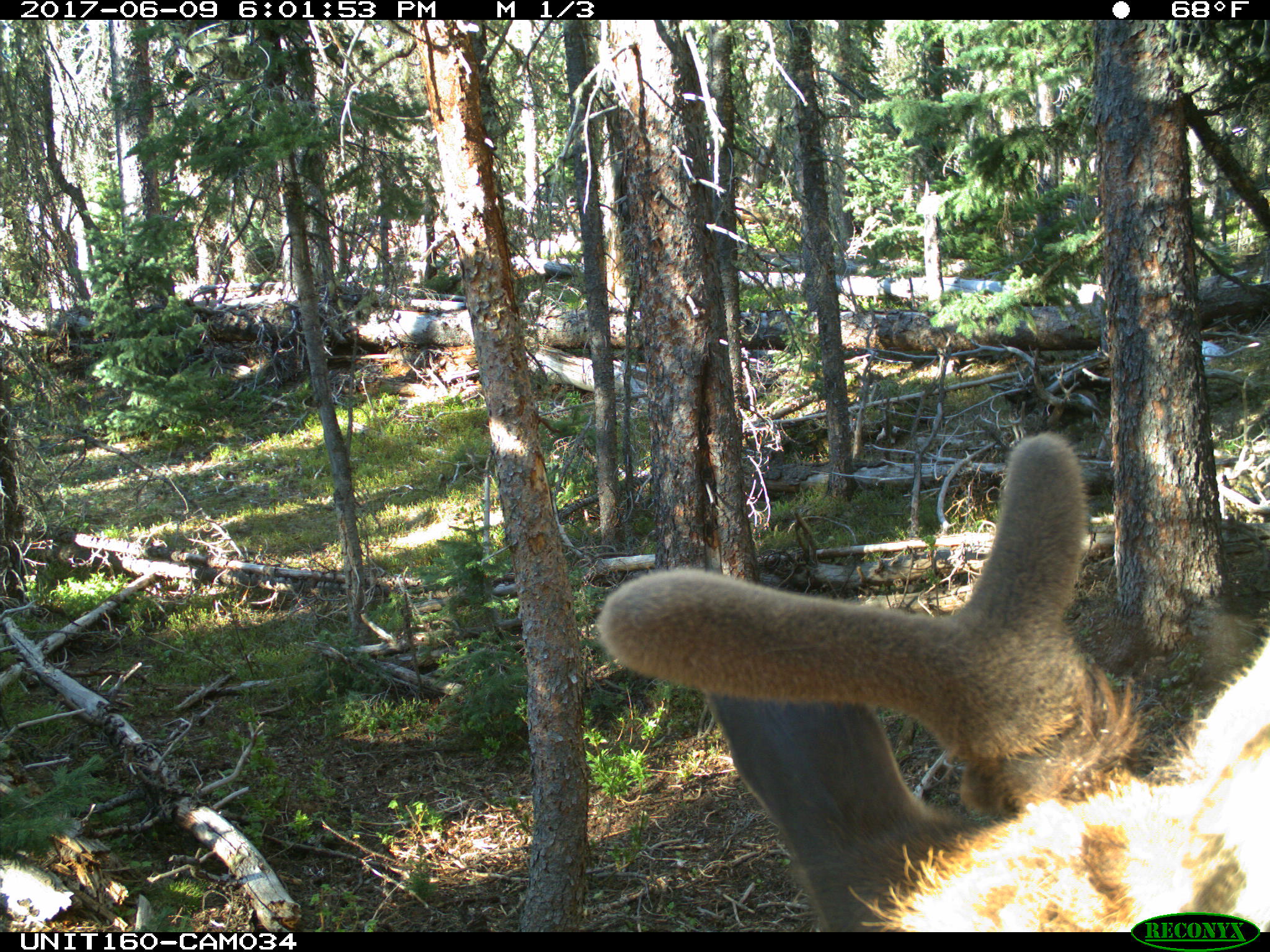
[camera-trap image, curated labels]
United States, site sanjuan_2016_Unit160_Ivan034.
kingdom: Animalia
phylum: Chordata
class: Mammalia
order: Artiodactyla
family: Cervidae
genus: Cervus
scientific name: Cervus elaphus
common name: red deer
Cervus elaphus (red deer).